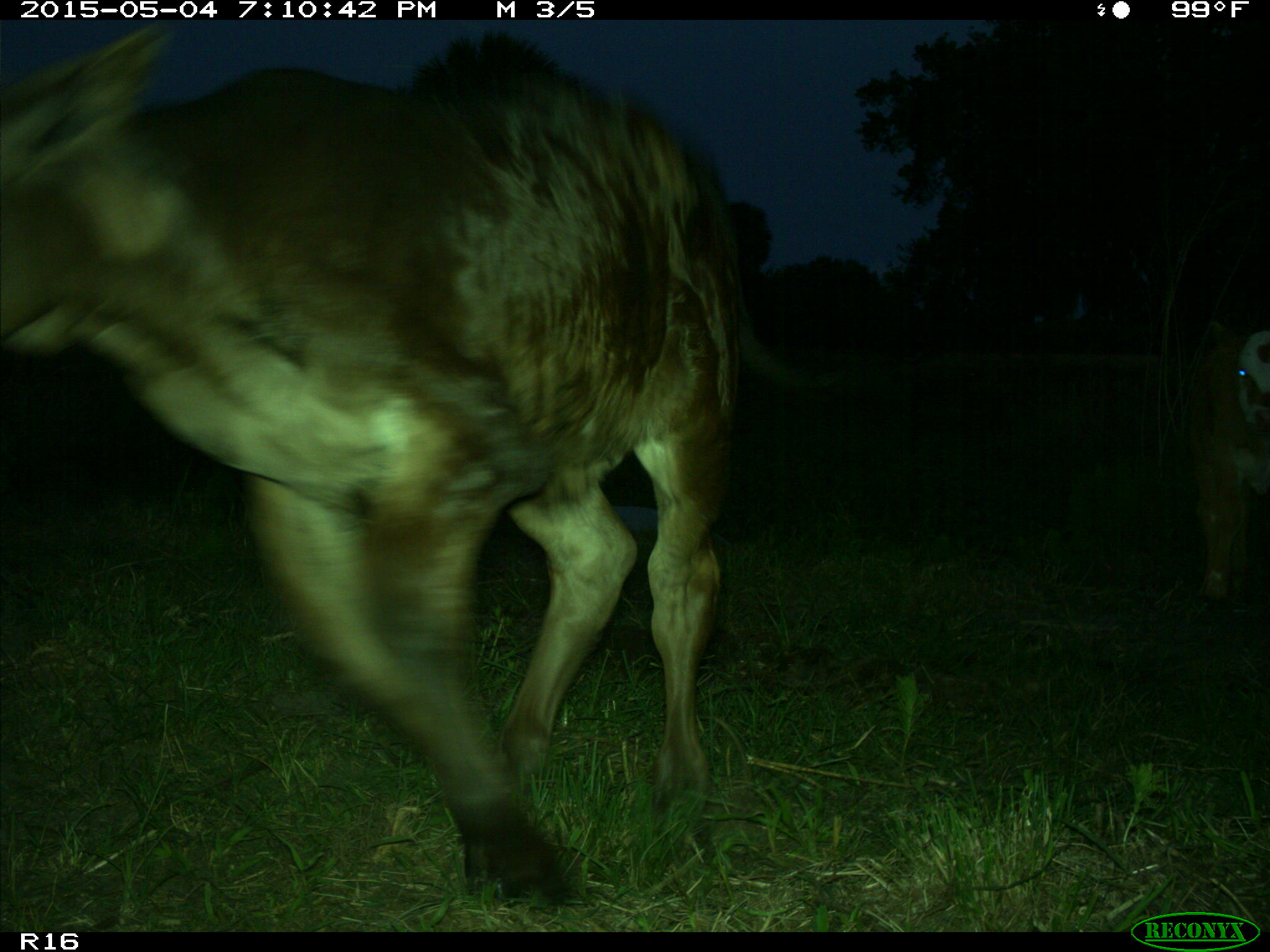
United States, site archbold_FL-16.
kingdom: Animalia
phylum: Chordata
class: Mammalia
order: Artiodactyla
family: Bovidae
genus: Bos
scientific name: Bos taurus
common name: domestic cow